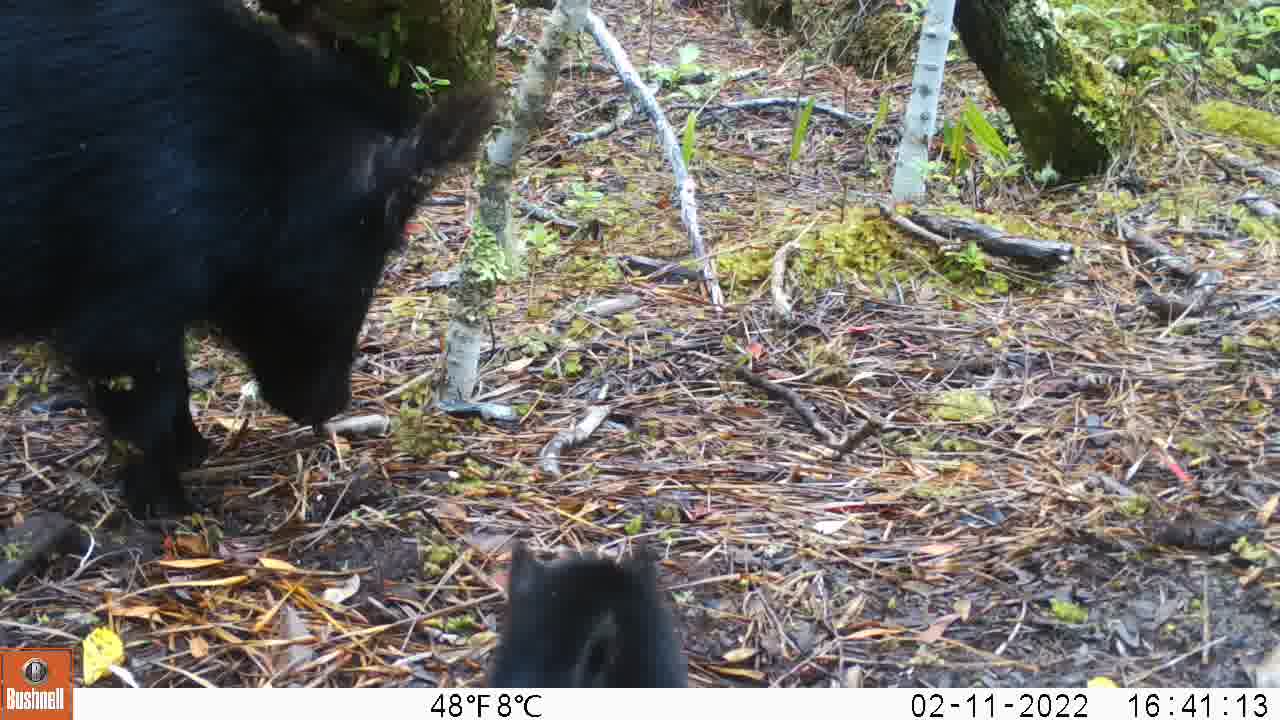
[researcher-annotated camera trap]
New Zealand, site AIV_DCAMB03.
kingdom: Animalia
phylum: Chordata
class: Mammalia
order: Artiodactyla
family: Suidae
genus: Sus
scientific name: Sus scrofa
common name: pig